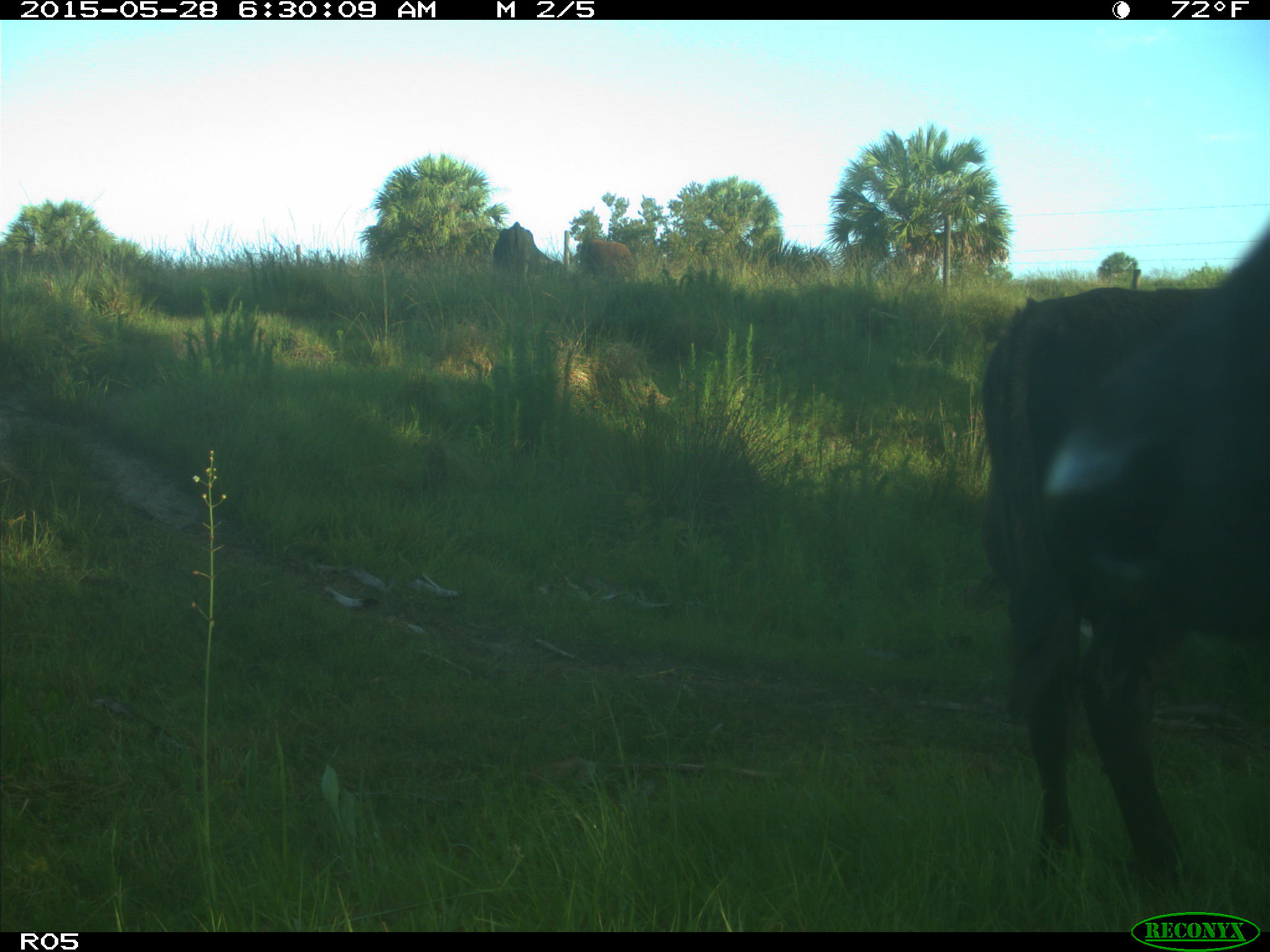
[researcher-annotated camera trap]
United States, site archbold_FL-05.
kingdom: Animalia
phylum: Chordata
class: Mammalia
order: Artiodactyla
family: Bovidae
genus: Bos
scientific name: Bos taurus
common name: domestic cow